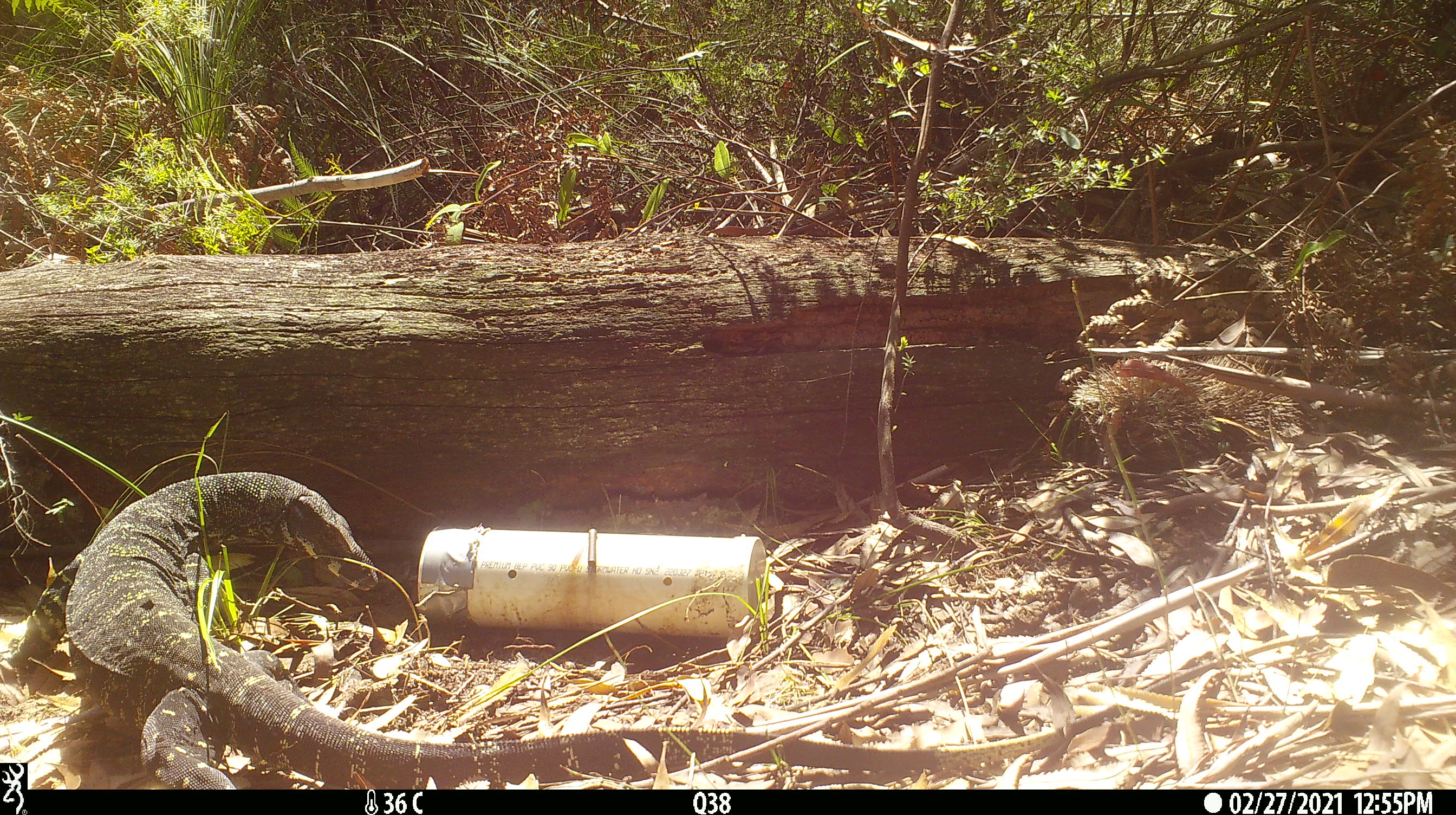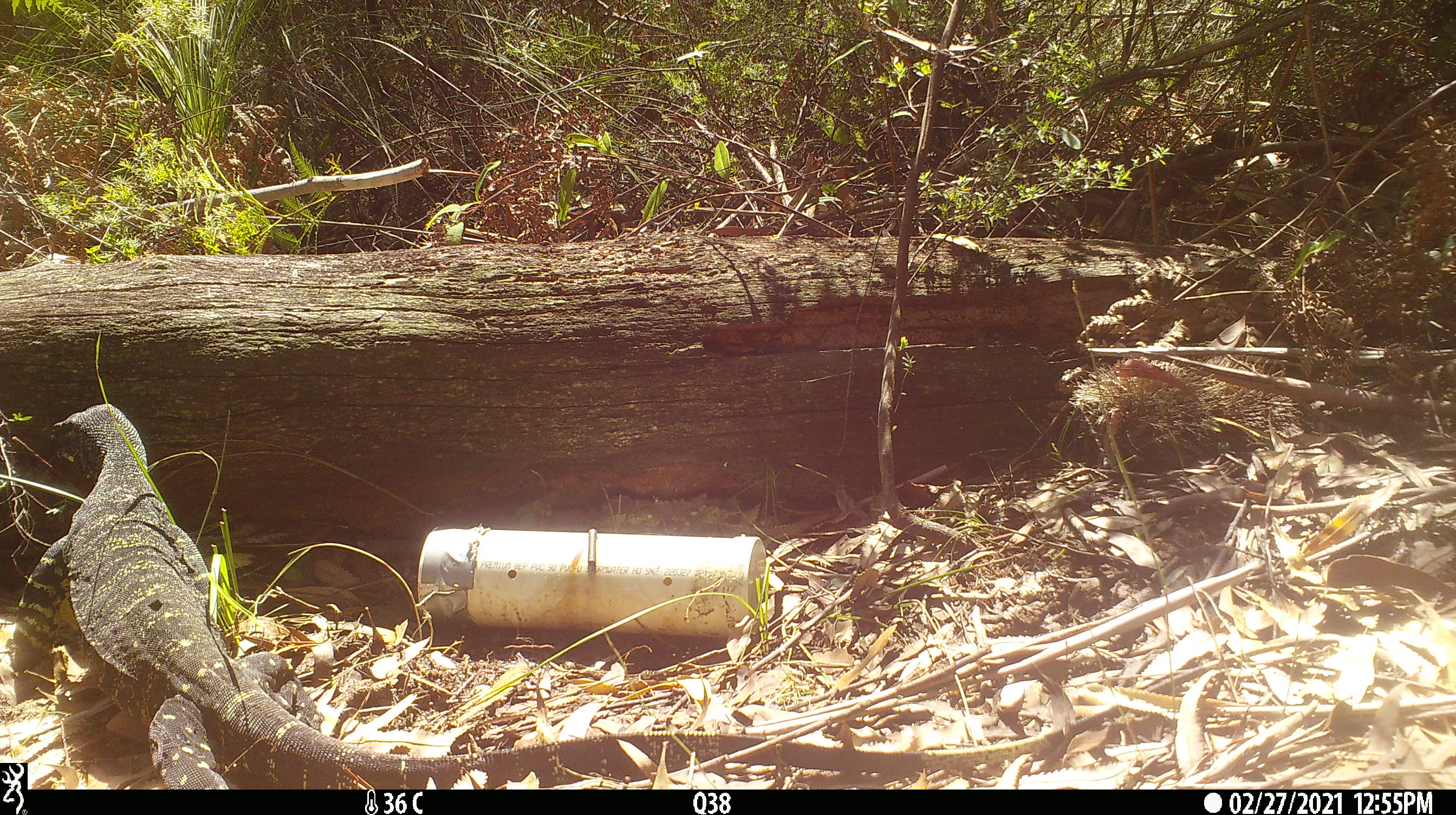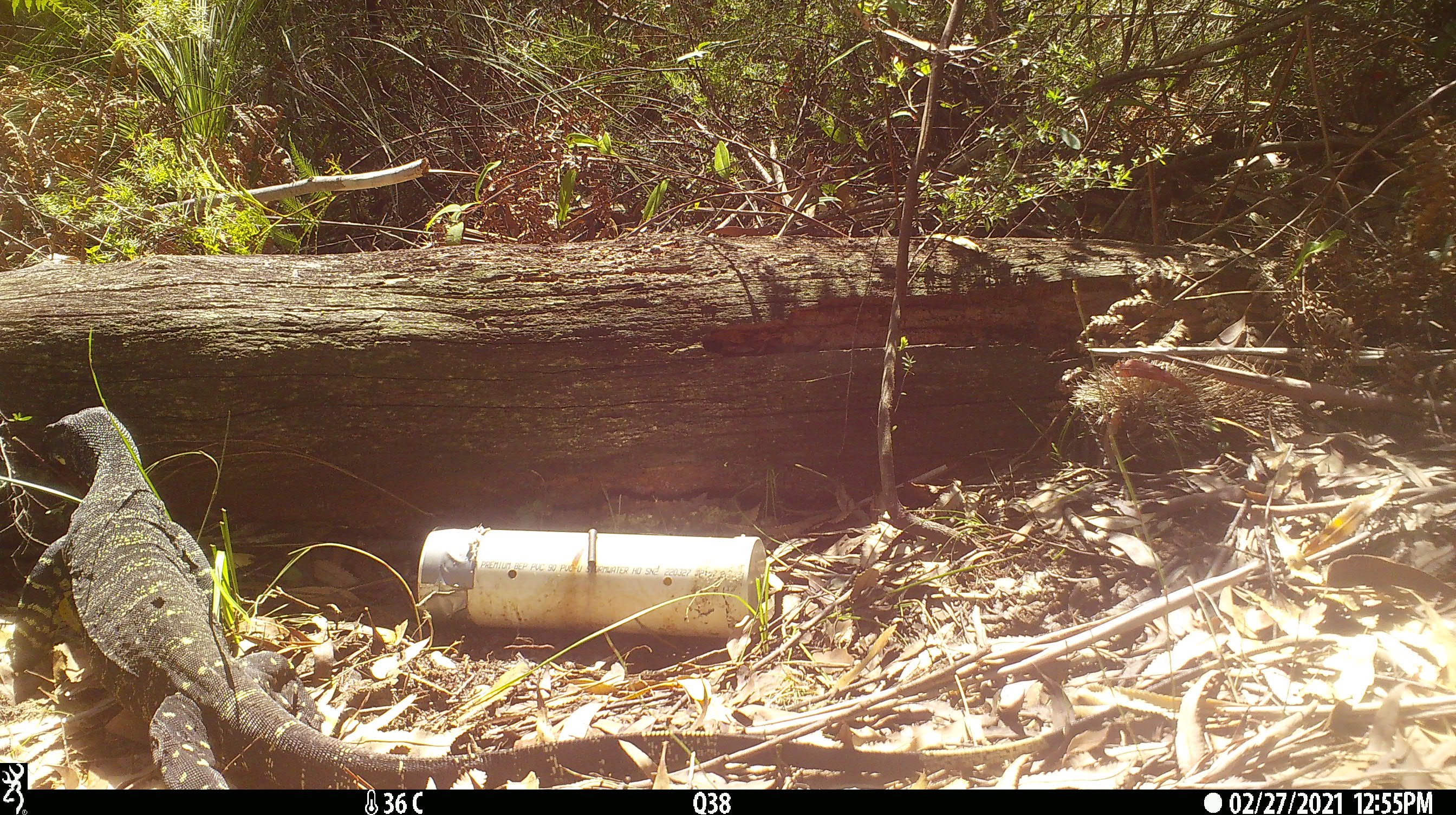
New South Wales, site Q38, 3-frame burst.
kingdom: Animalia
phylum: Chordata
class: Reptilia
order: Squamata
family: Varanidae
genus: Varanus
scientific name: Varanus varius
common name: lace monitor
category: goanna